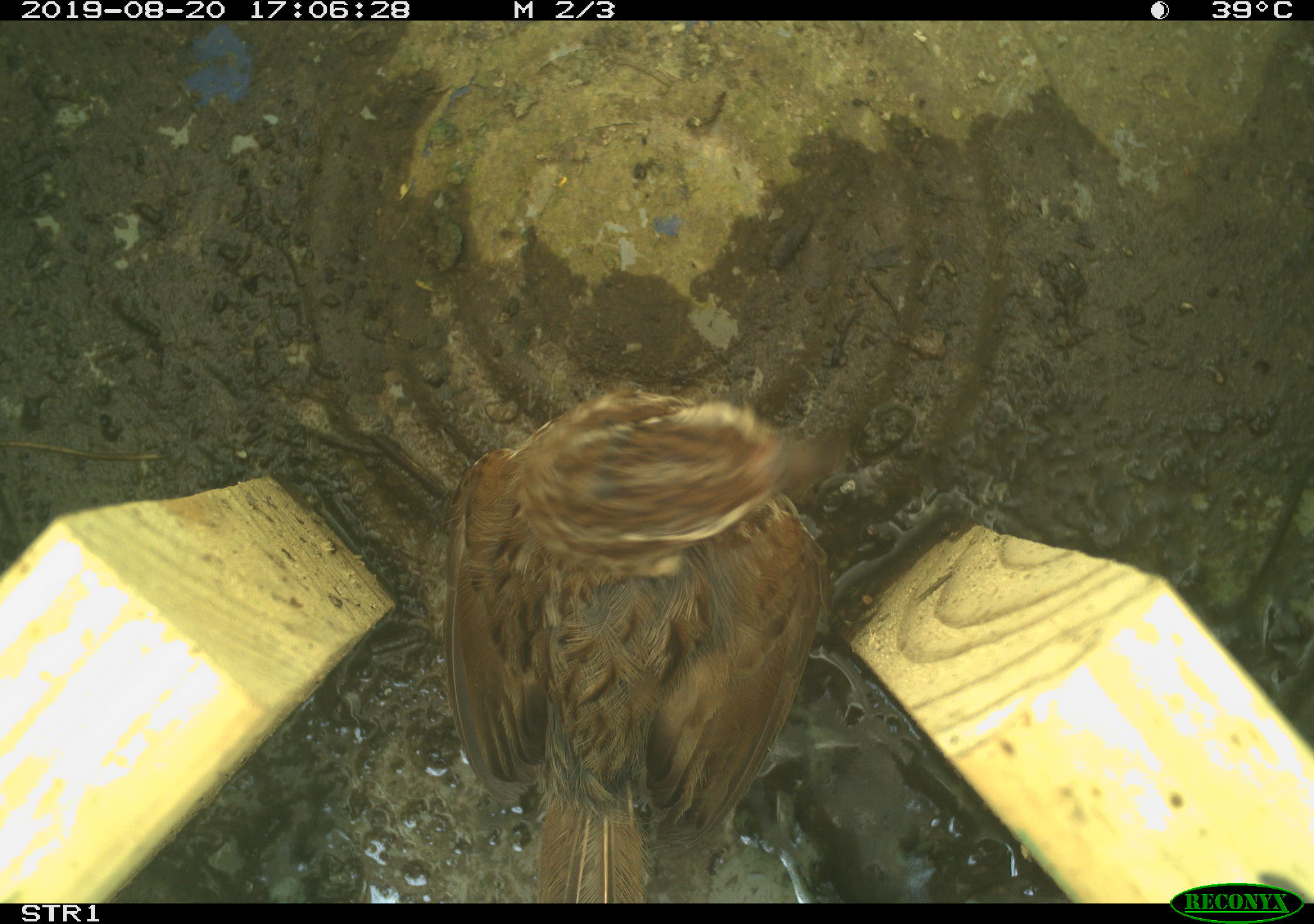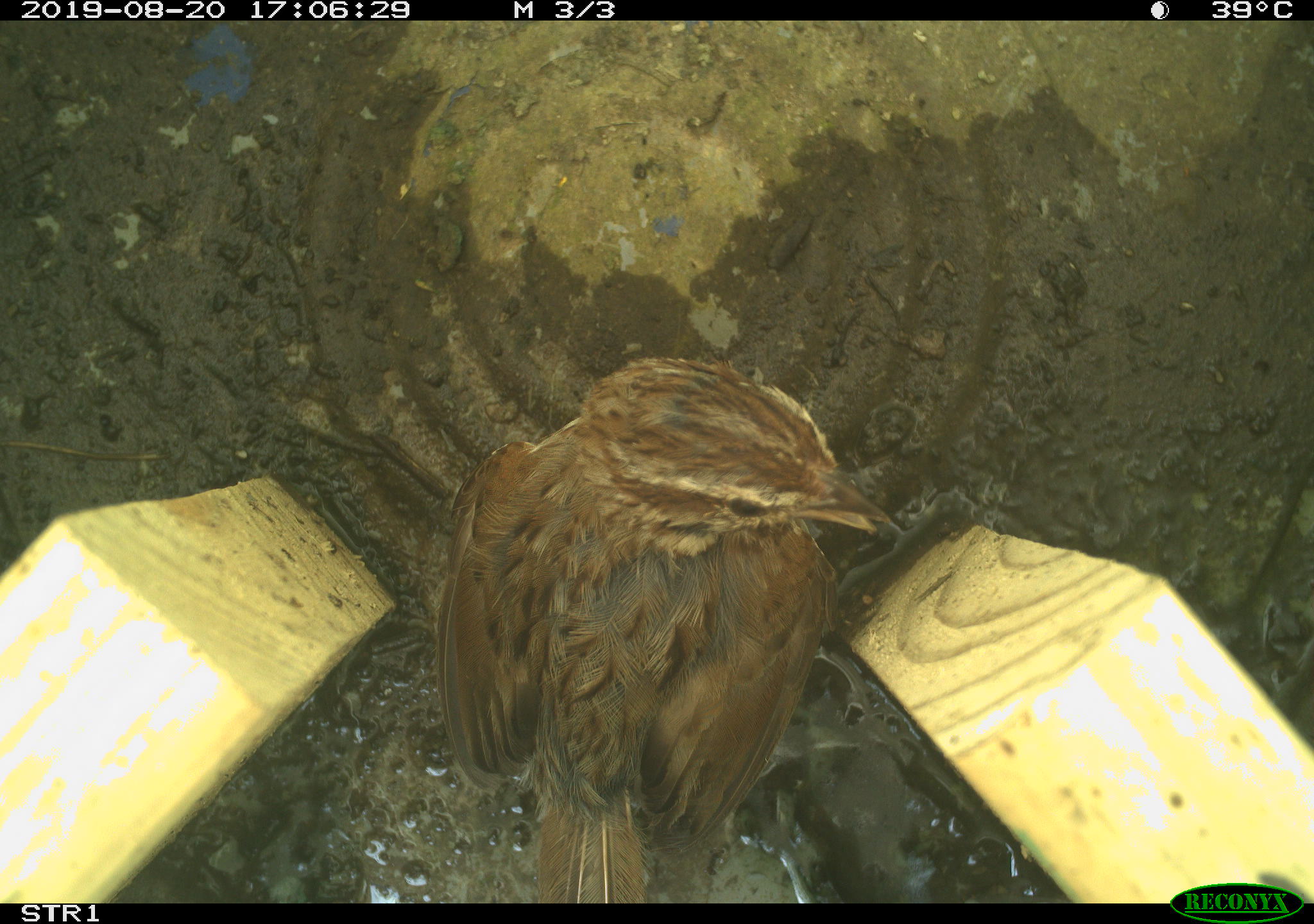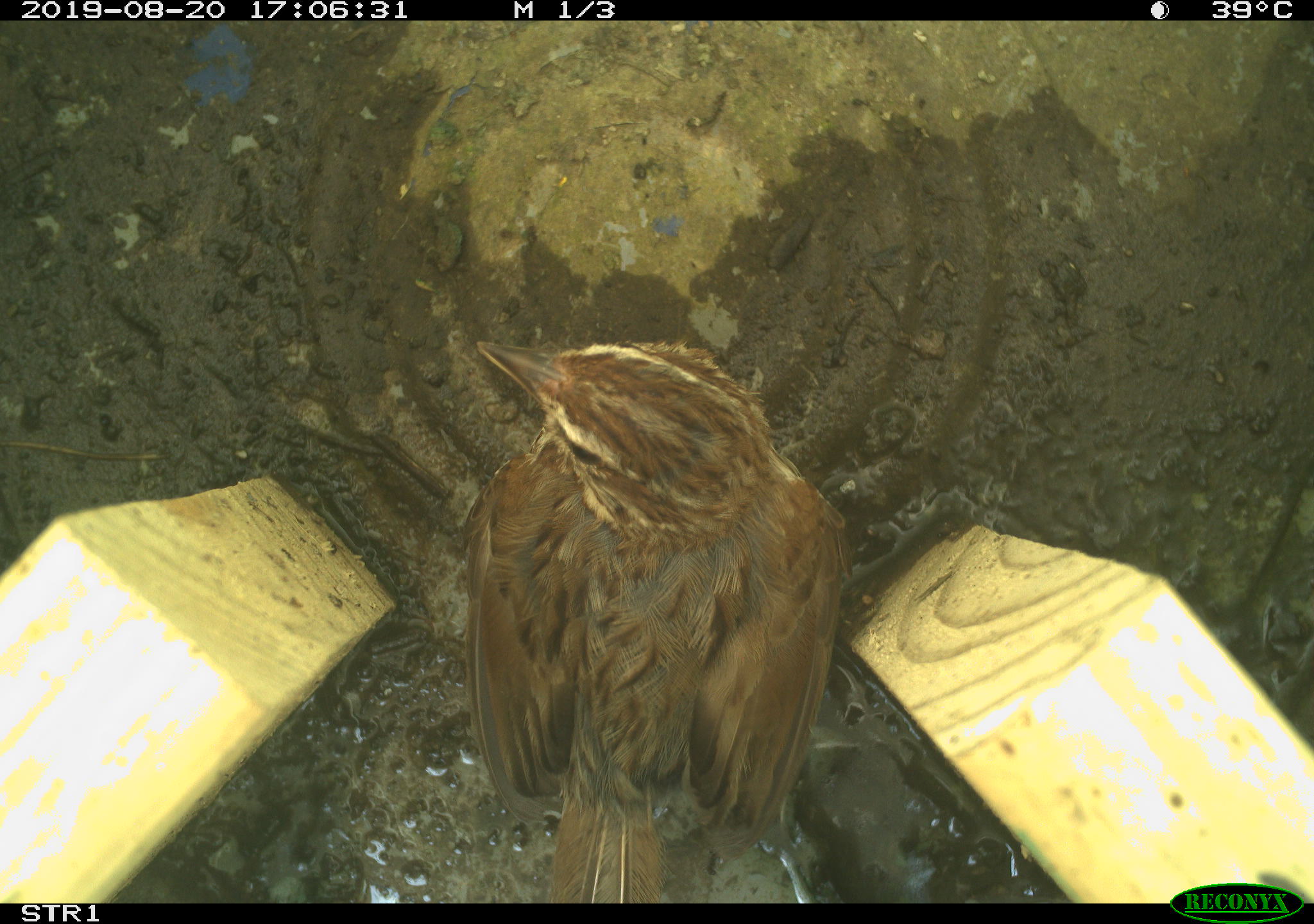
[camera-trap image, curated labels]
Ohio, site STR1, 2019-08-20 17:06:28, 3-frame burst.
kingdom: Animalia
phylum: Chordata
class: Aves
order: Passeriformes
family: Passerellidae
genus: Melospiza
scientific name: Melospiza melodia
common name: song sparrow